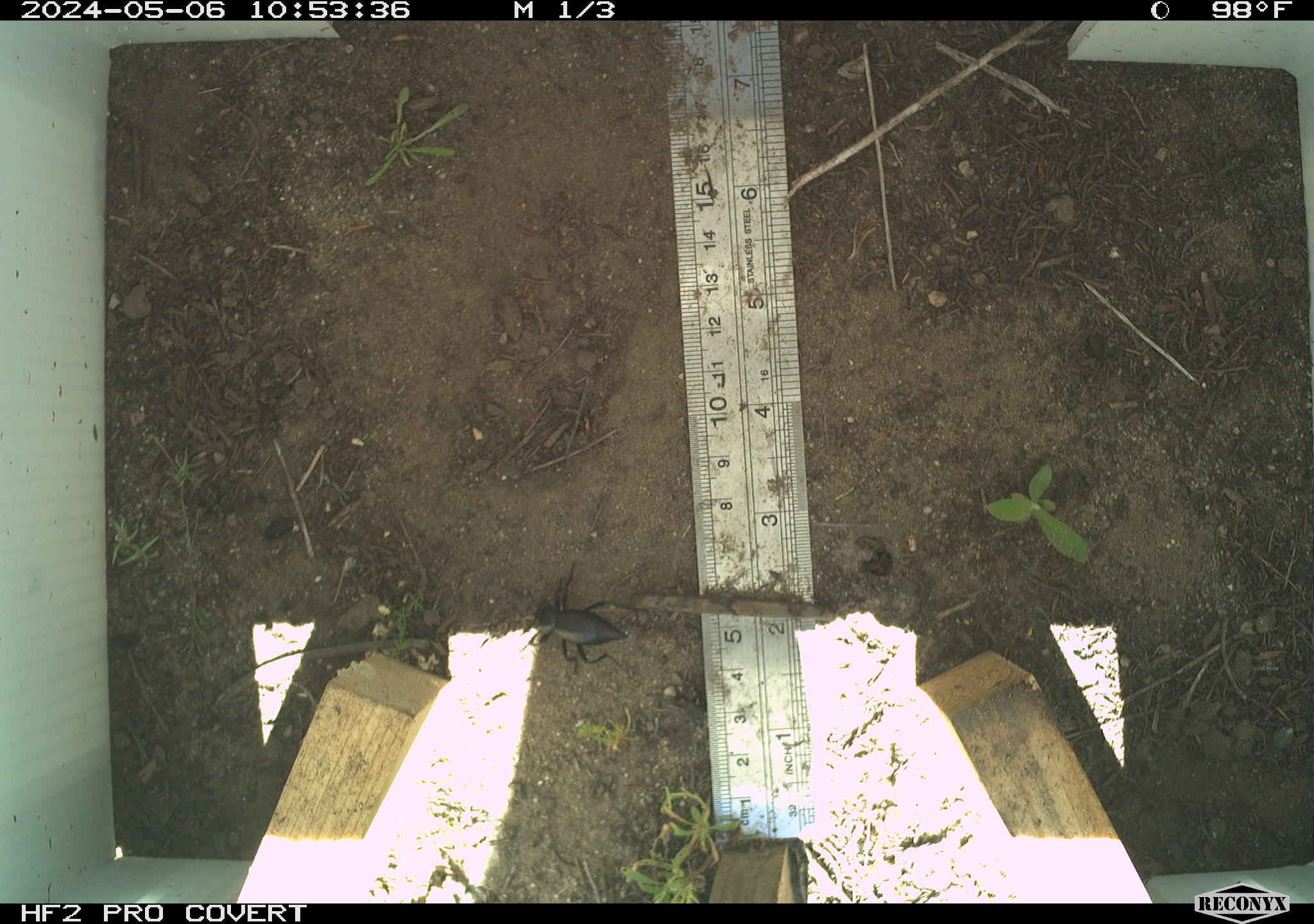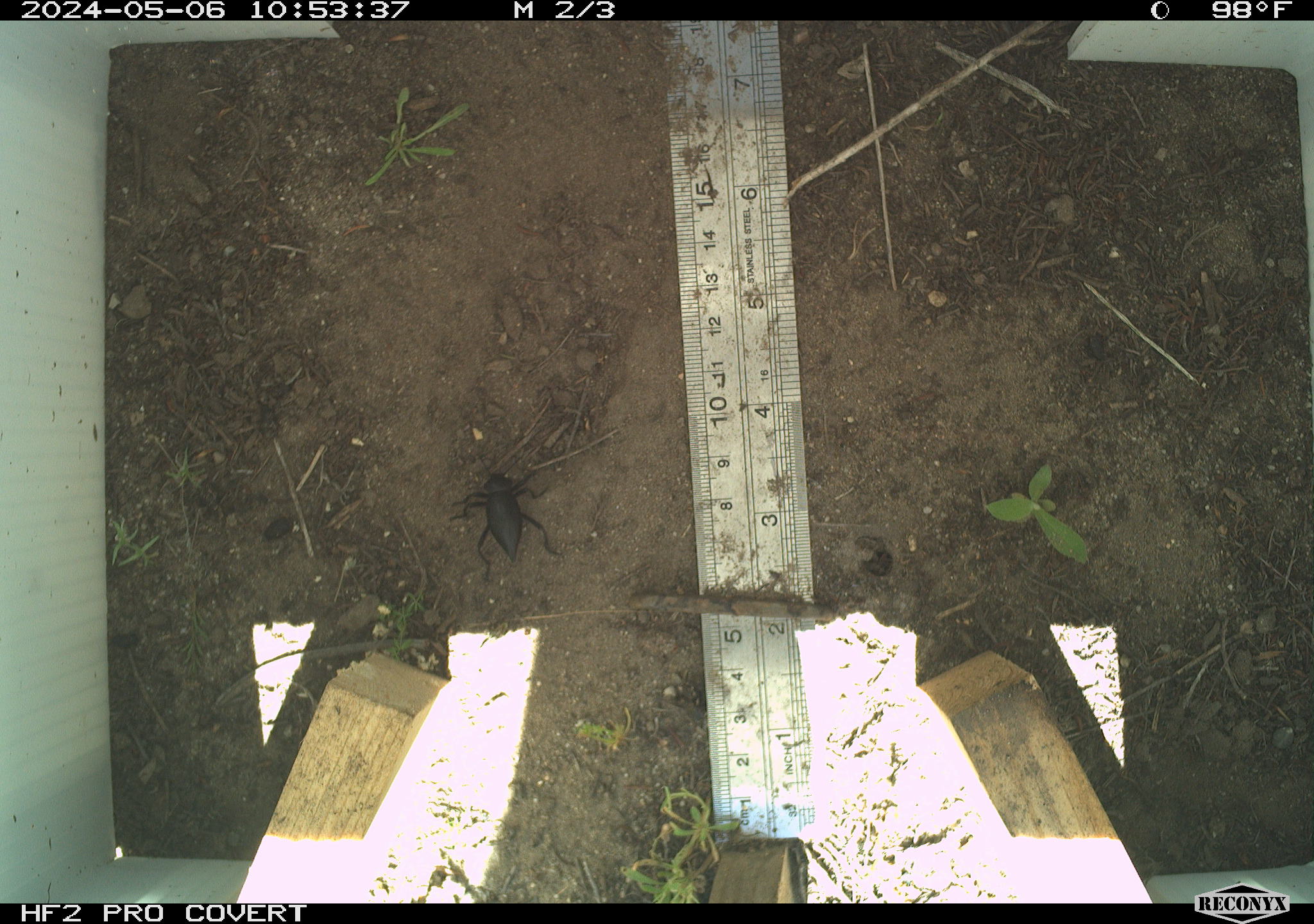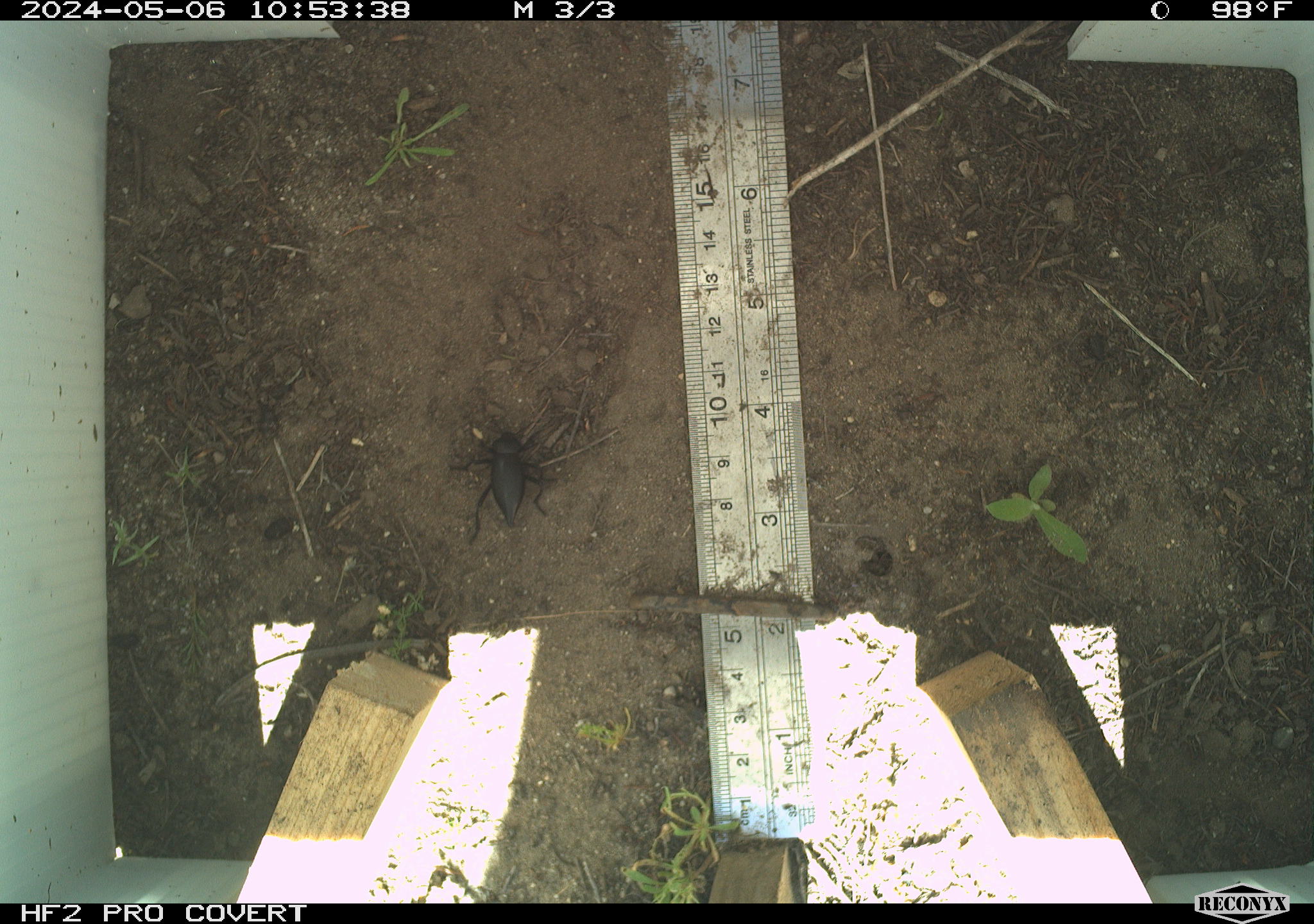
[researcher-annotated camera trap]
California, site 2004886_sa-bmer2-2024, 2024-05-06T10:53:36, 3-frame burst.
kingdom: Animalia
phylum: Chordata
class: Mammalia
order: Rodentia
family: Muridae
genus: Rattus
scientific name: Rattus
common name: rat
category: rattus species